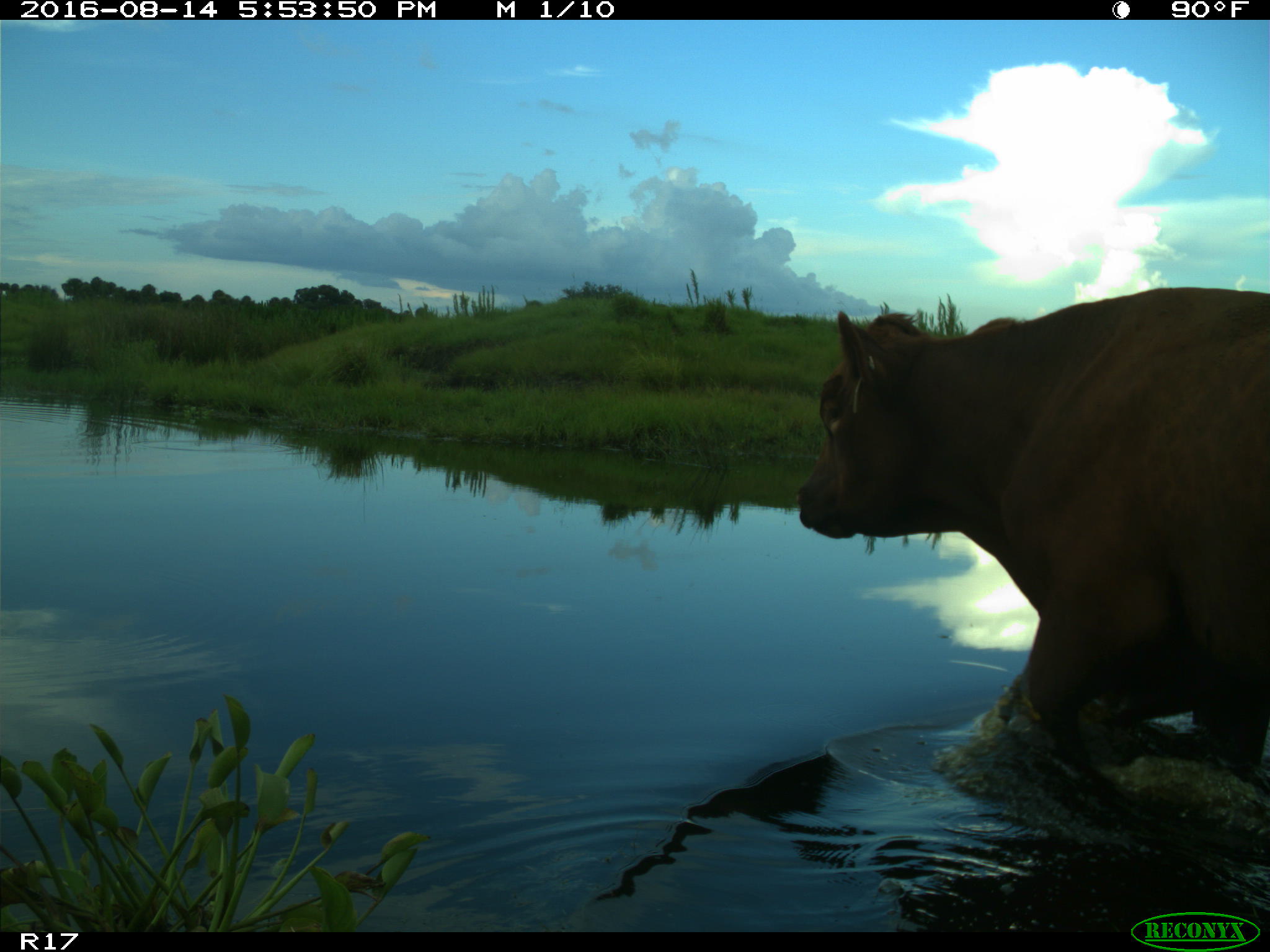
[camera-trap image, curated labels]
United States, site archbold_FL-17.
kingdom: Animalia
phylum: Chordata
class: Mammalia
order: Artiodactyla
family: Bovidae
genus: Bos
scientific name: Bos taurus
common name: domestic cow